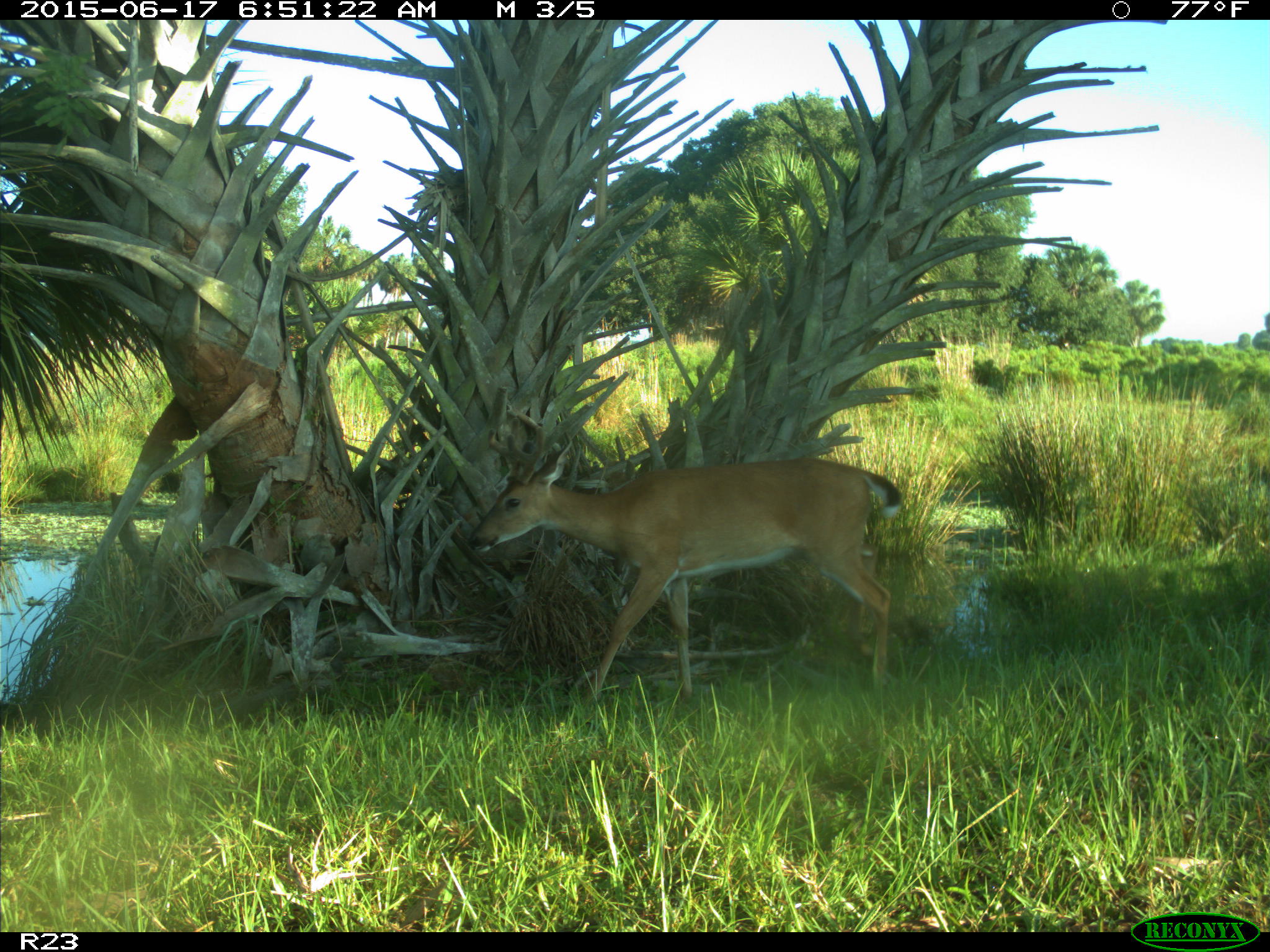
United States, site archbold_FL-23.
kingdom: Animalia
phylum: Chordata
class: Mammalia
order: Artiodactyla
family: Bovidae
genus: Bos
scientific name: Bos taurus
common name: domestic cow